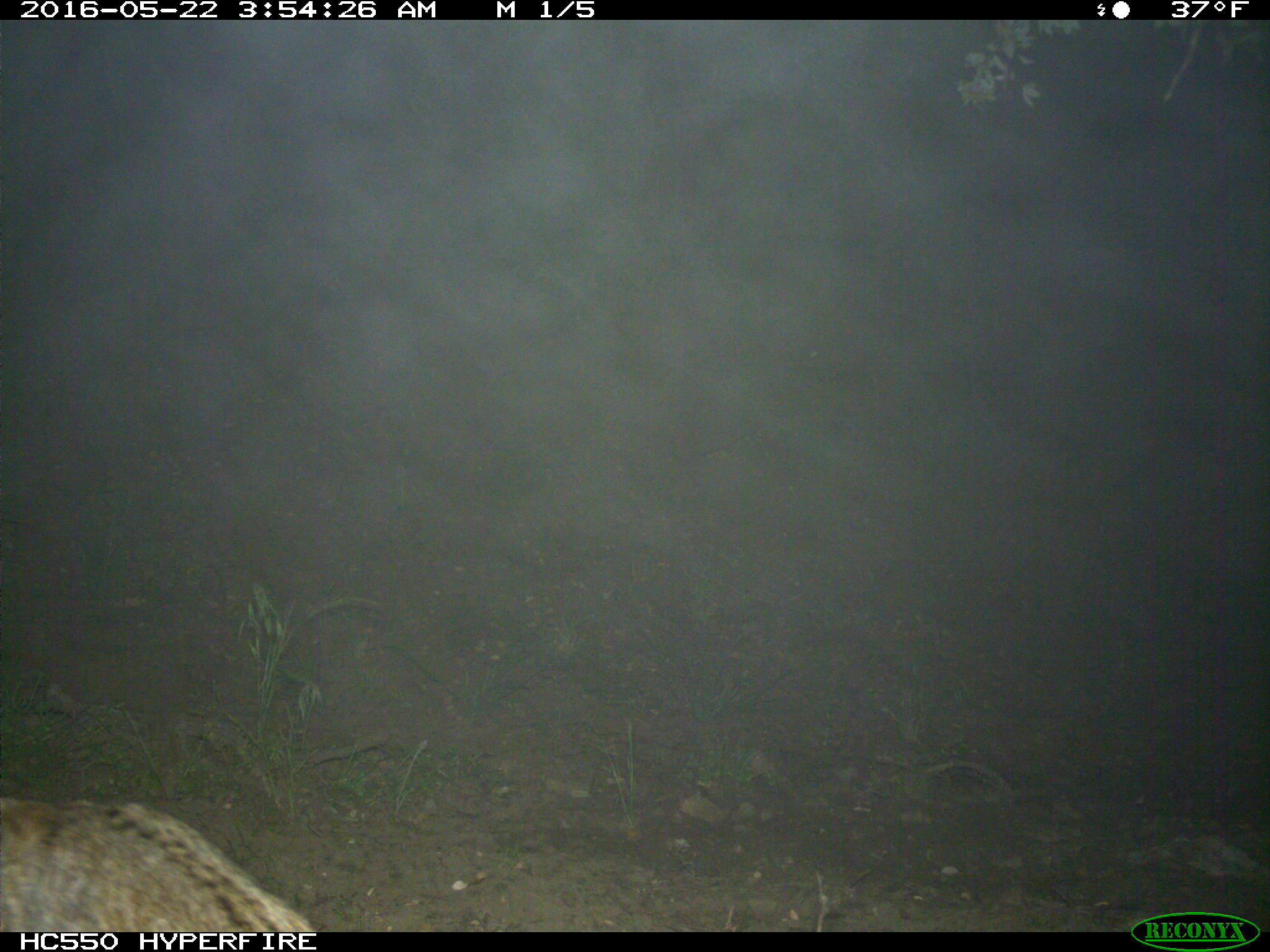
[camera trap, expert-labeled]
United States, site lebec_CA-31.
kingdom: Animalia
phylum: Chordata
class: Mammalia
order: Carnivora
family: Felidae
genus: Lynx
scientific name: Lynx rufus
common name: bobcat